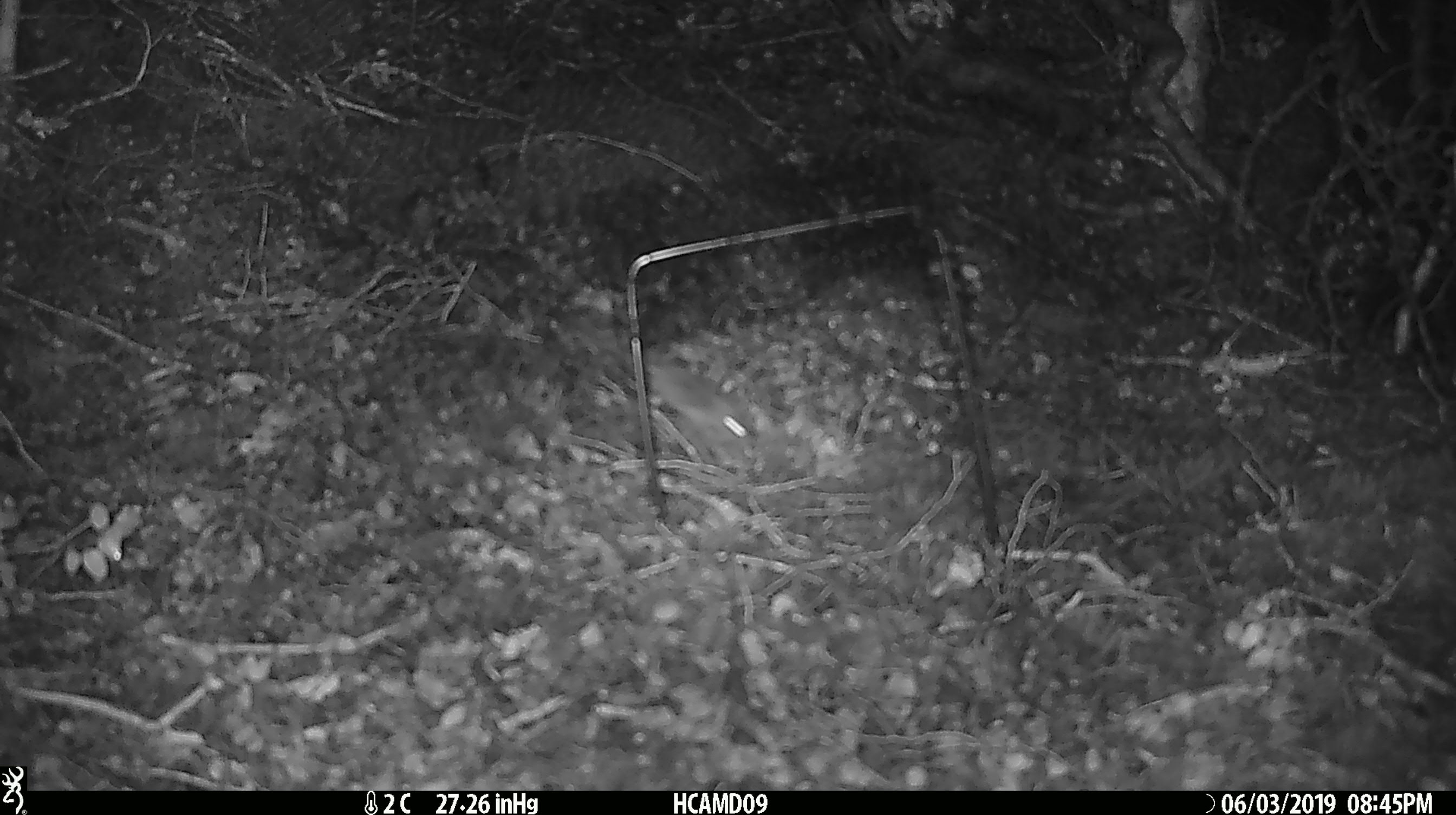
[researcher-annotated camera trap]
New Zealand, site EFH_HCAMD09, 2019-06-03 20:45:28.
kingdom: Animalia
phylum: Chordata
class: Mammalia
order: Rodentia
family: Muridae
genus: Mus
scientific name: Mus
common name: mouse